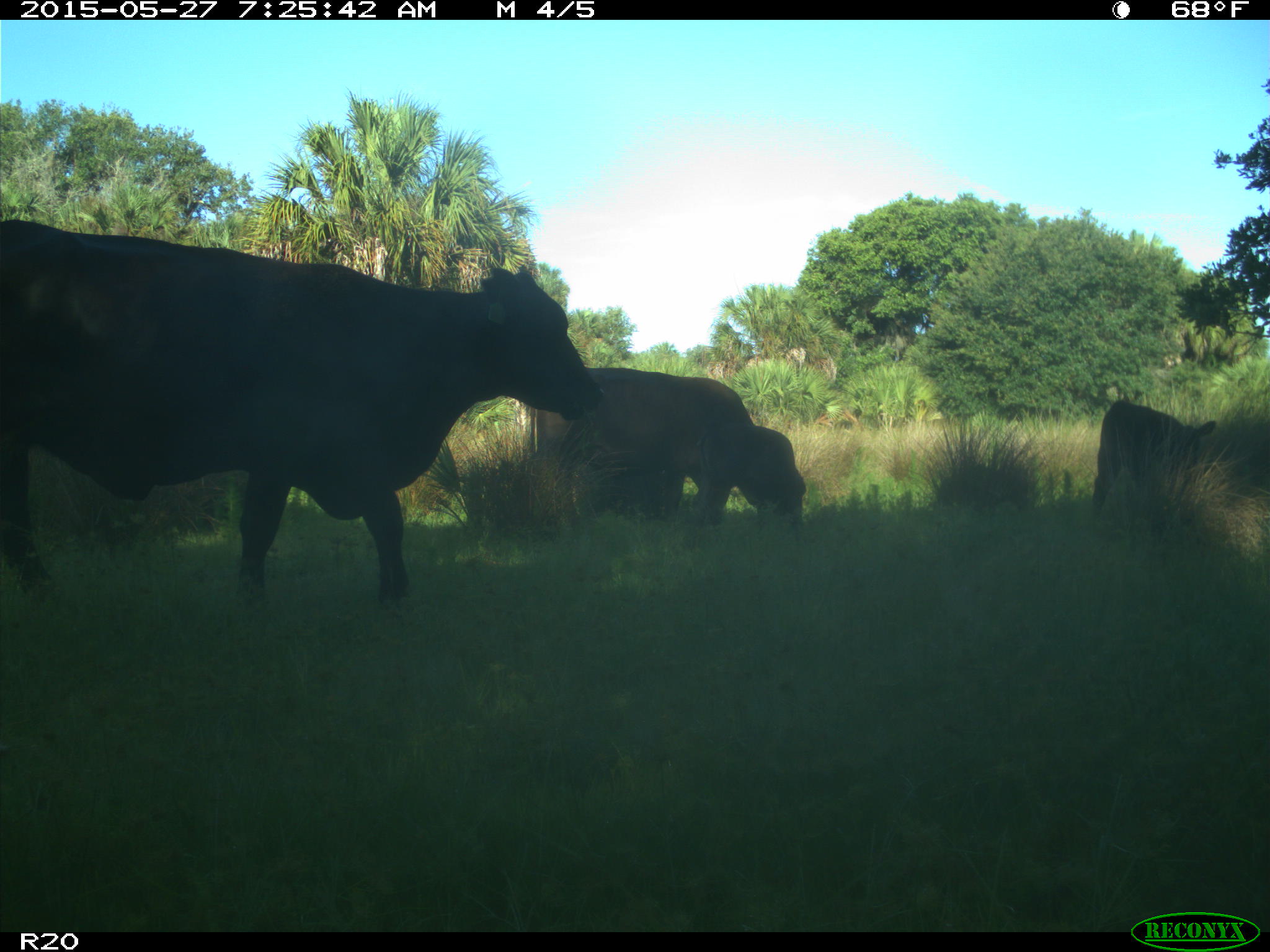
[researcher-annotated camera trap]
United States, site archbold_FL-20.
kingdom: Animalia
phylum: Chordata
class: Mammalia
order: Artiodactyla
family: Bovidae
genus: Bos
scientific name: Bos taurus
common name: domestic cow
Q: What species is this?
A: Bos taurus (domestic cow).